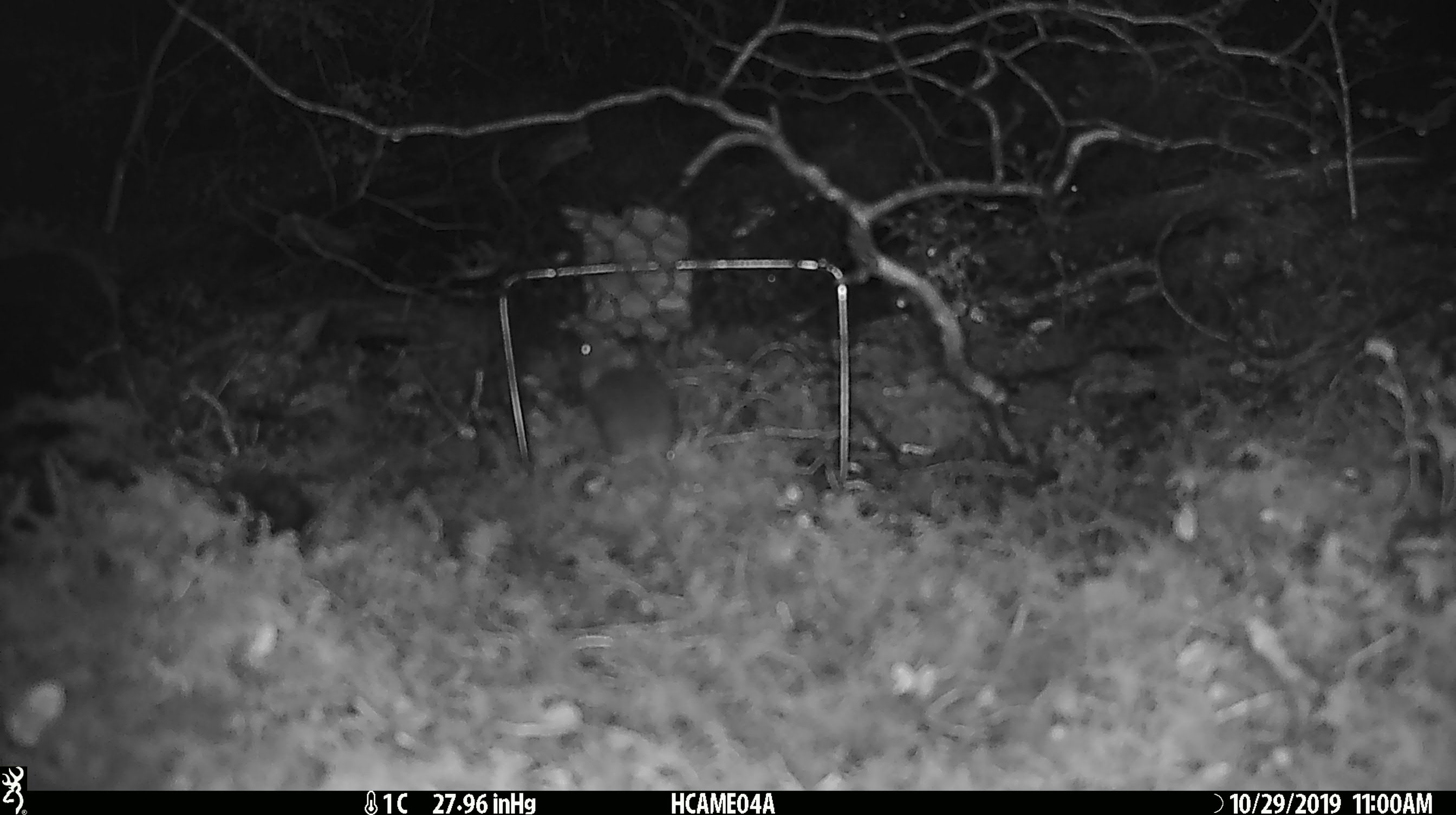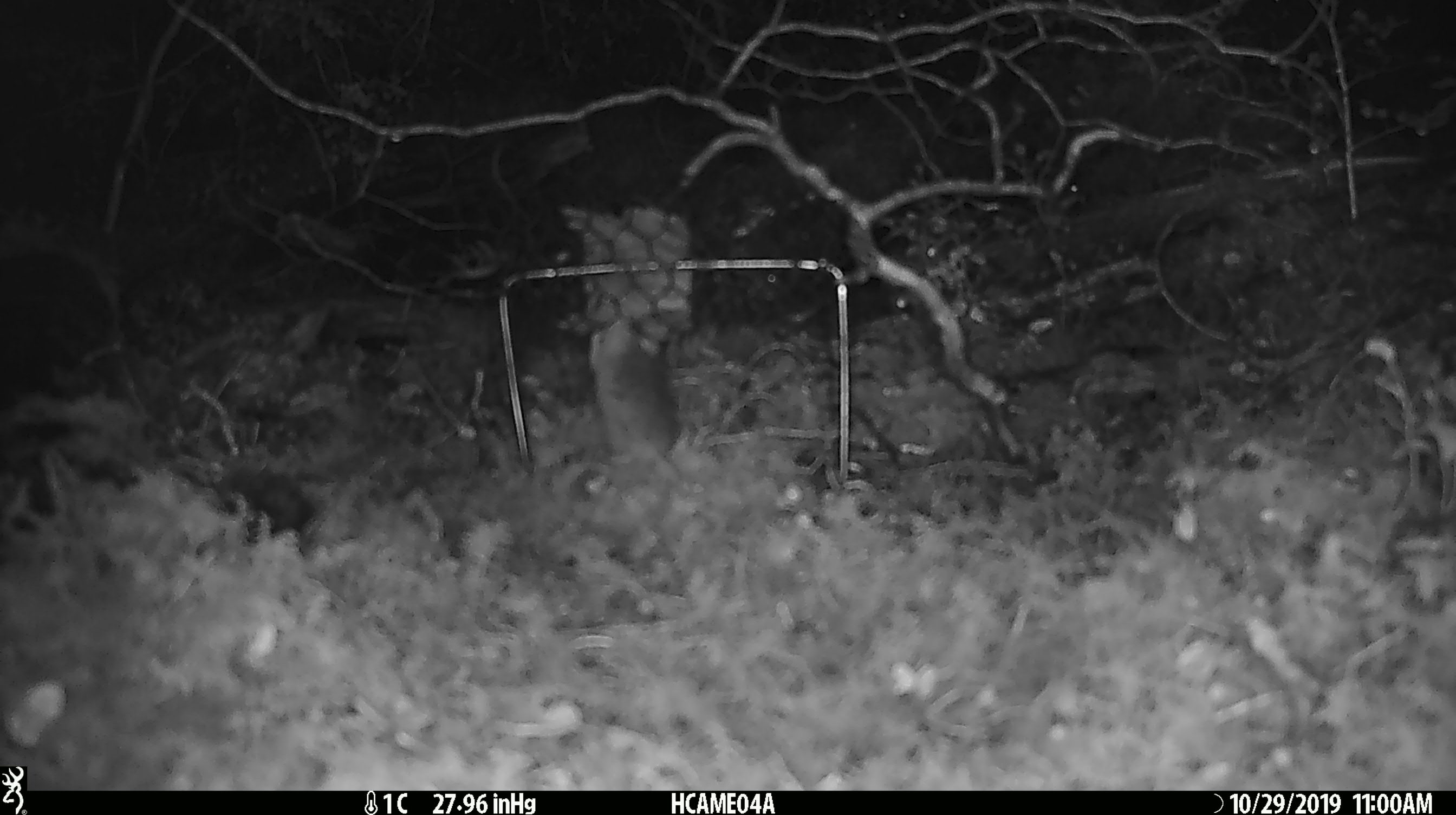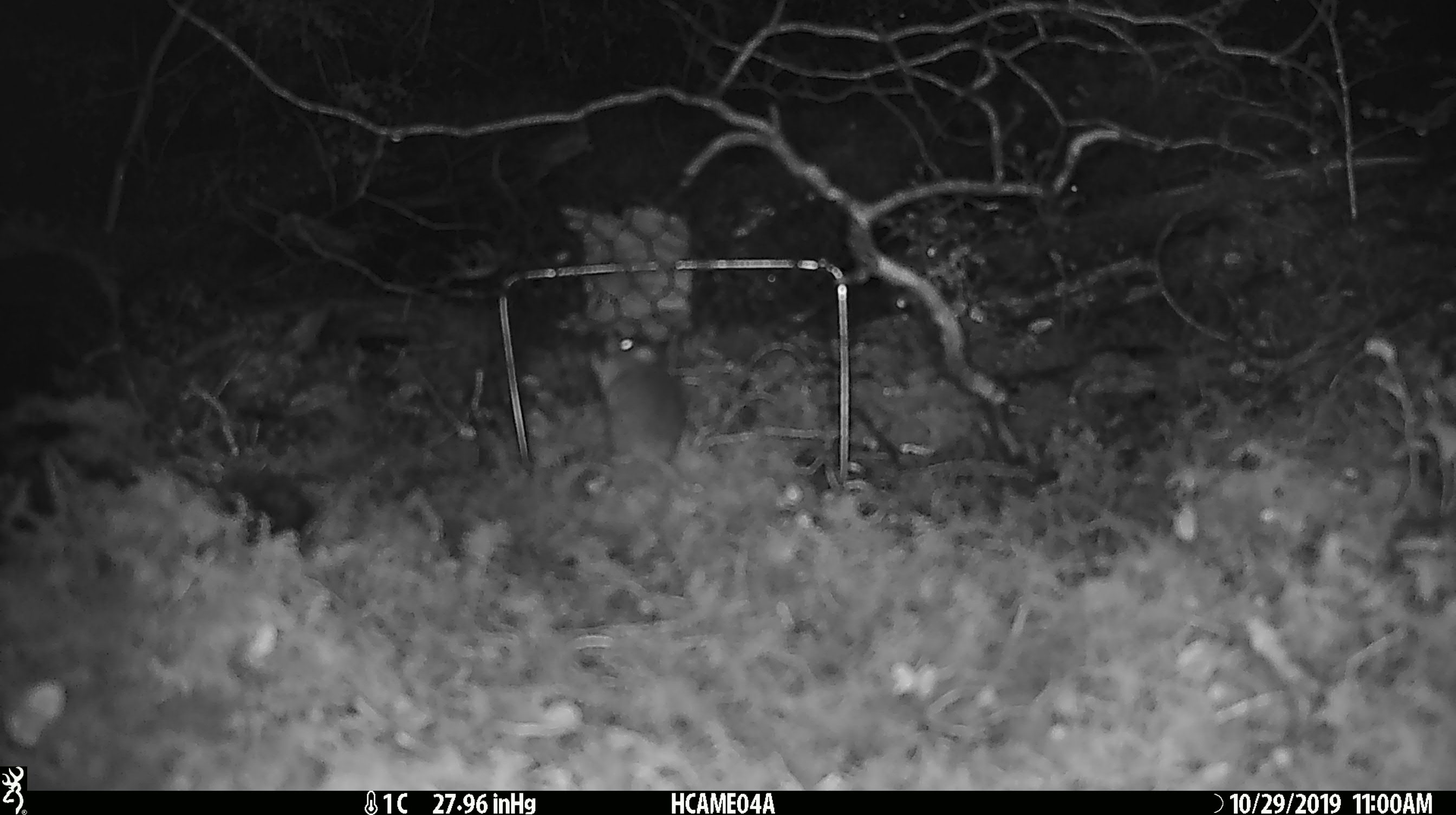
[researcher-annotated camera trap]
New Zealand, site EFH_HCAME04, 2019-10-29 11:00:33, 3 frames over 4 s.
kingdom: Animalia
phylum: Chordata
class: Mammalia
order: Rodentia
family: Muridae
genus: Mus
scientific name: Mus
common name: mouse